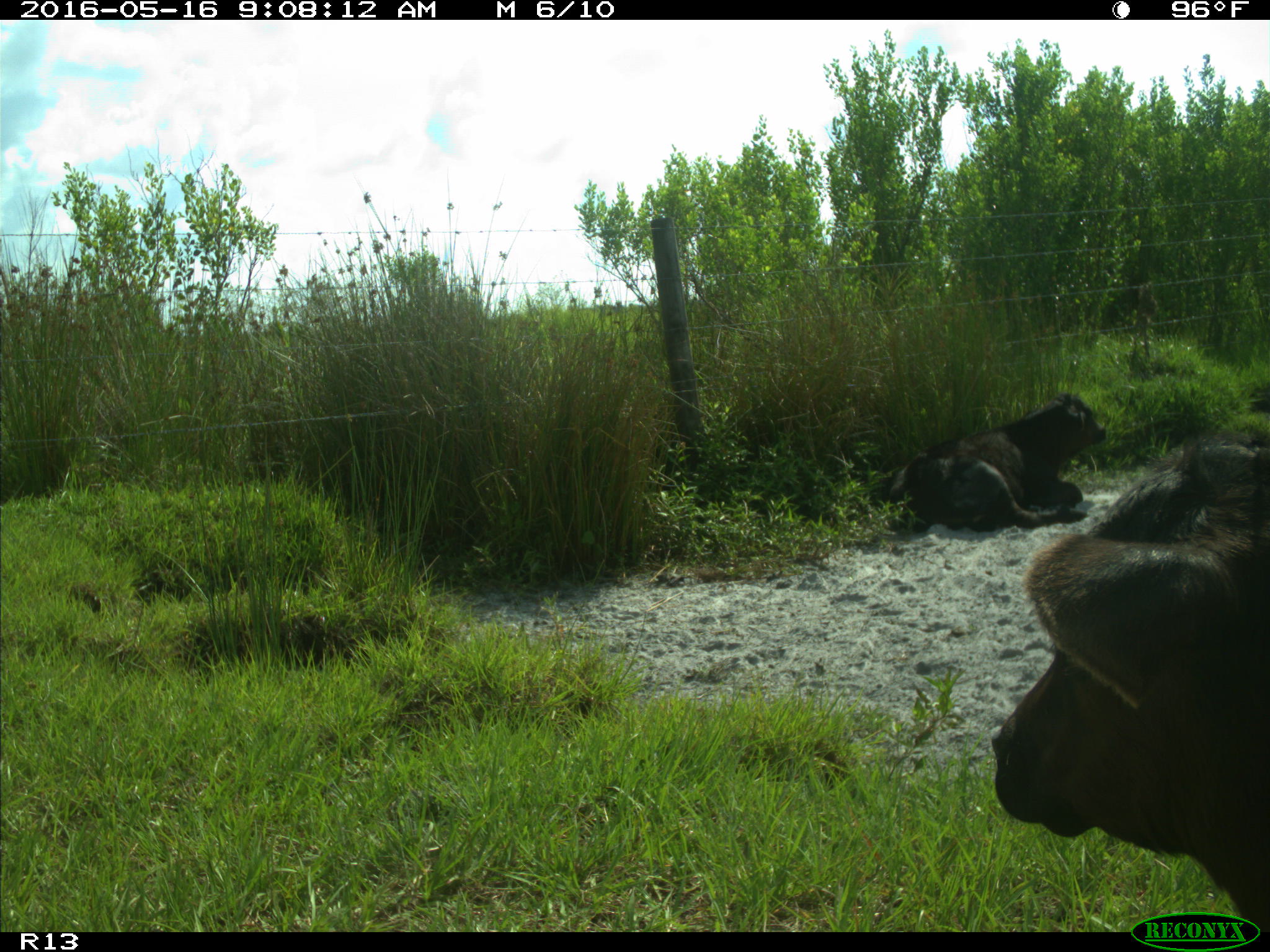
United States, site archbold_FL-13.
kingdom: Animalia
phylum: Chordata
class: Mammalia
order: Artiodactyla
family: Bovidae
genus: Bos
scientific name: Bos taurus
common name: domestic cow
Bos taurus (domestic cow).